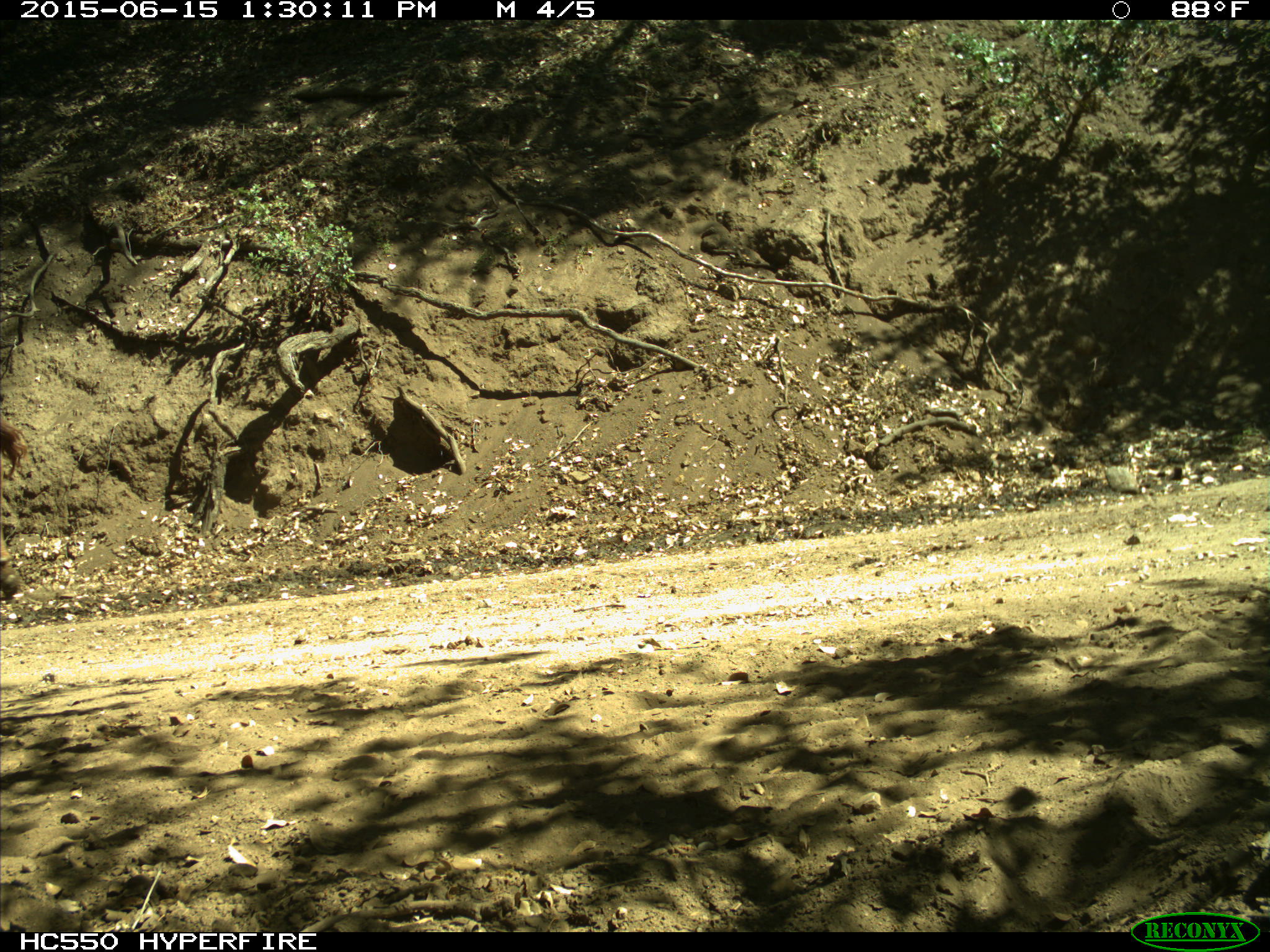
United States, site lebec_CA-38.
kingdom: Animalia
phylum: Chordata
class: Mammalia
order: Artiodactyla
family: Bovidae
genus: Bos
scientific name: Bos taurus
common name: domestic cow